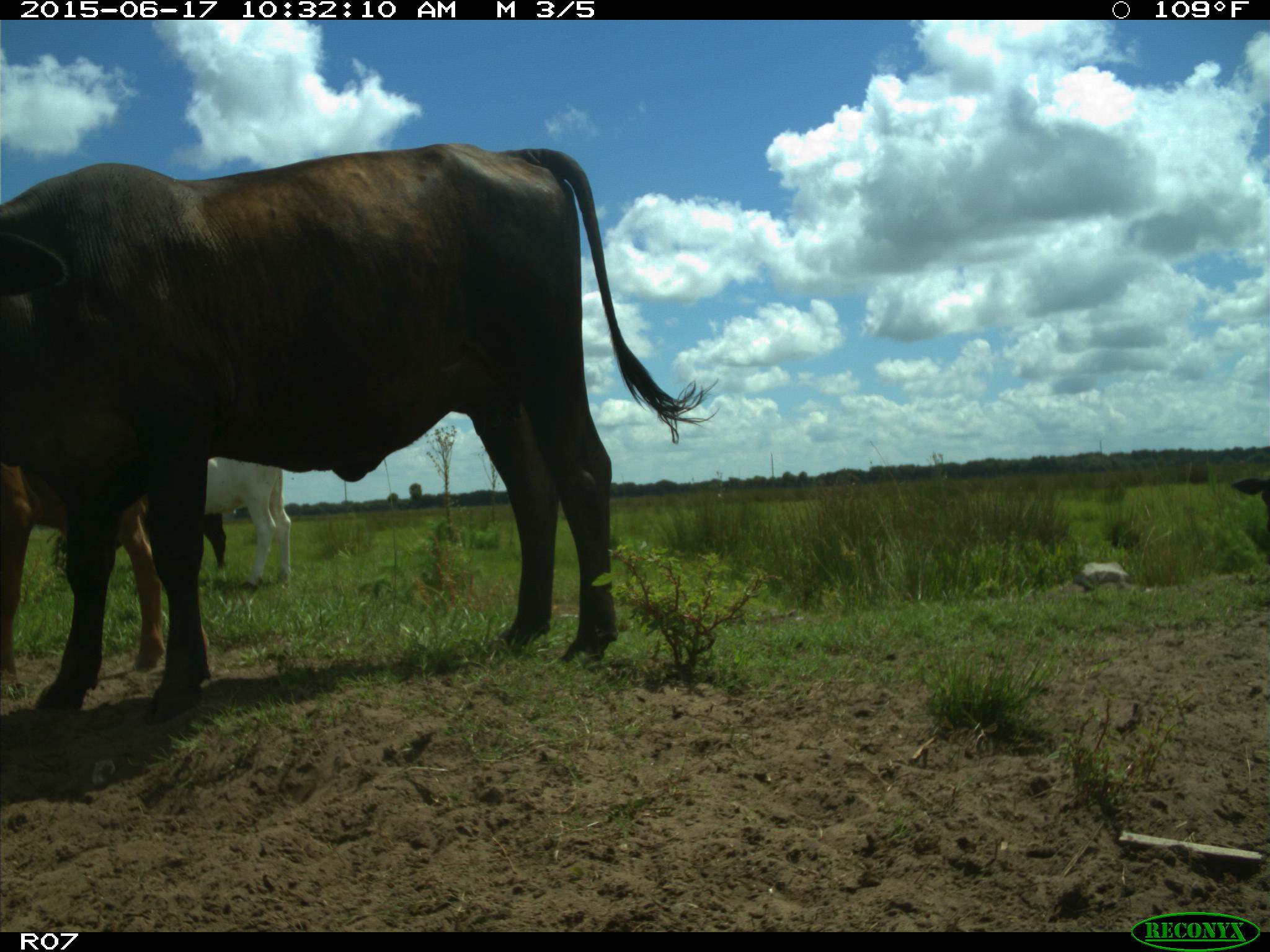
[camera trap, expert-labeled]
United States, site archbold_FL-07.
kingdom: Animalia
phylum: Chordata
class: Mammalia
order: Artiodactyla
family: Bovidae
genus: Bos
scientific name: Bos taurus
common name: domestic cow